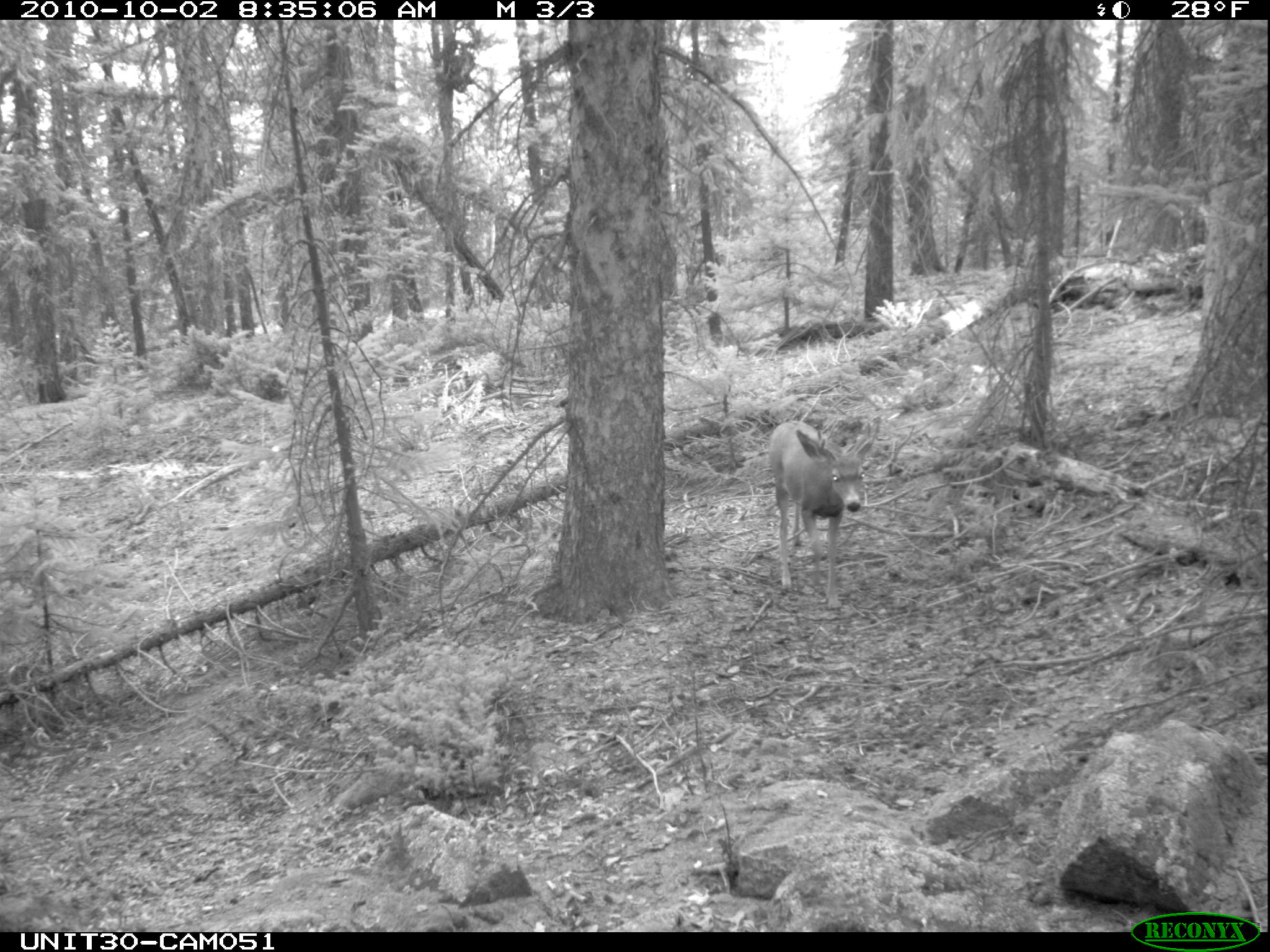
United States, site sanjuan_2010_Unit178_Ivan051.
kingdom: Animalia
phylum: Chordata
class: Mammalia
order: Artiodactyla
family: Cervidae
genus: Odocoileus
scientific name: Odocoileus hemionus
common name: mule deer